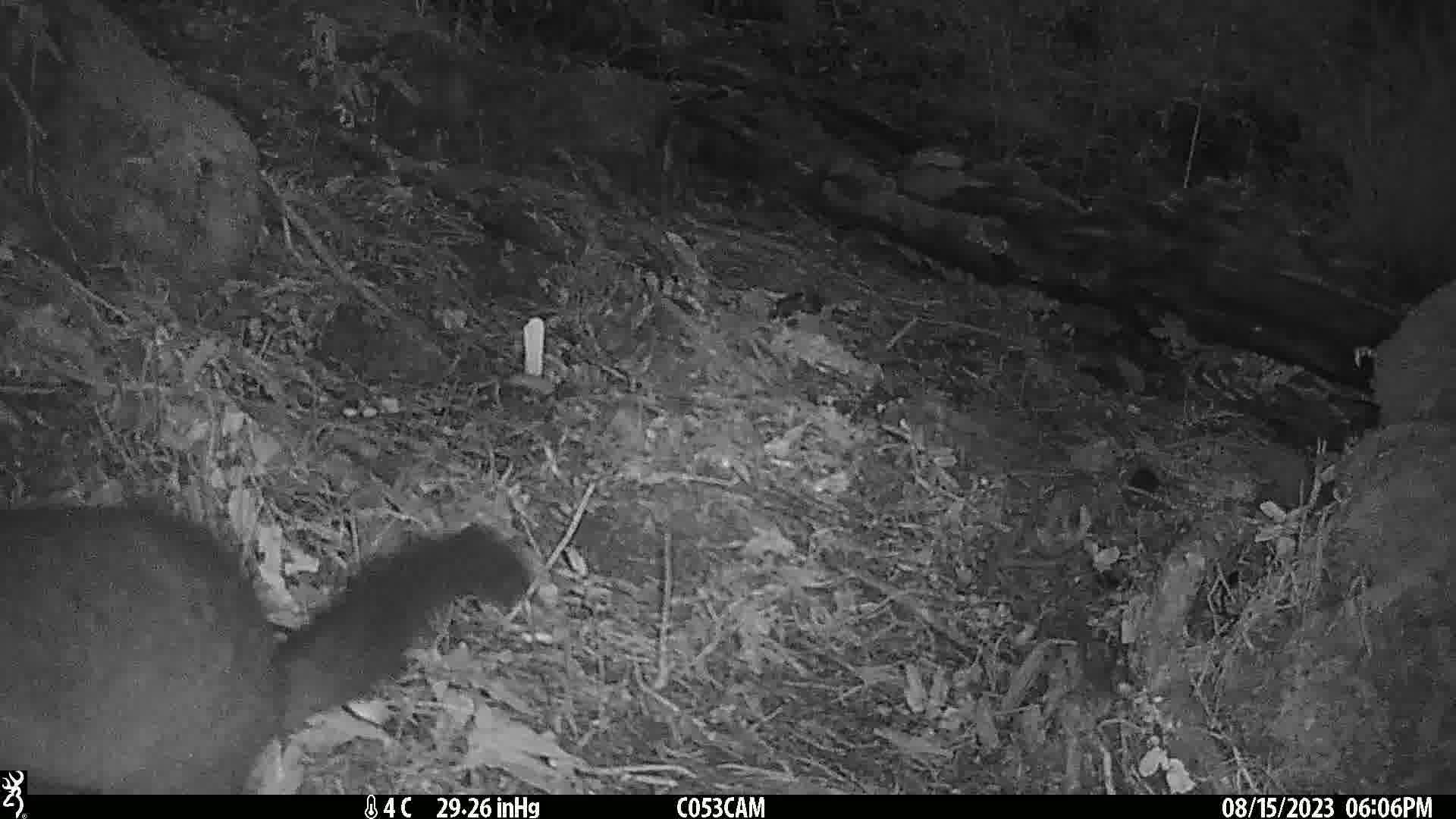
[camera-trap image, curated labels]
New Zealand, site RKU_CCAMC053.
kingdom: Animalia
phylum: Chordata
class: Mammalia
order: Diprotodontia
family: Phalangeridae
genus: Trichosurus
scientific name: Trichosurus vulpecula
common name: common brushtail possum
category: possum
Possum (common brushtail possum) (Trichosurus vulpecula).